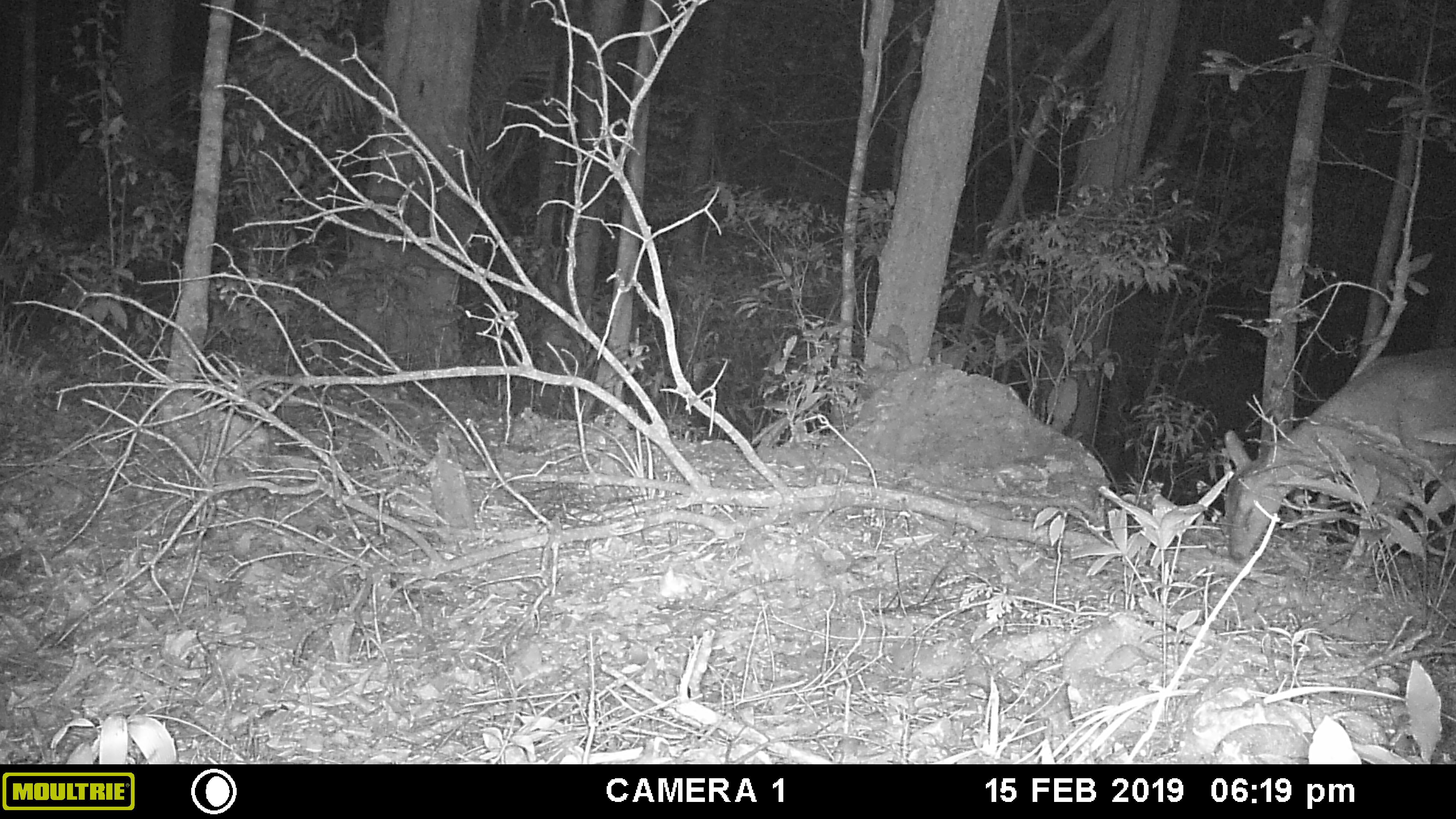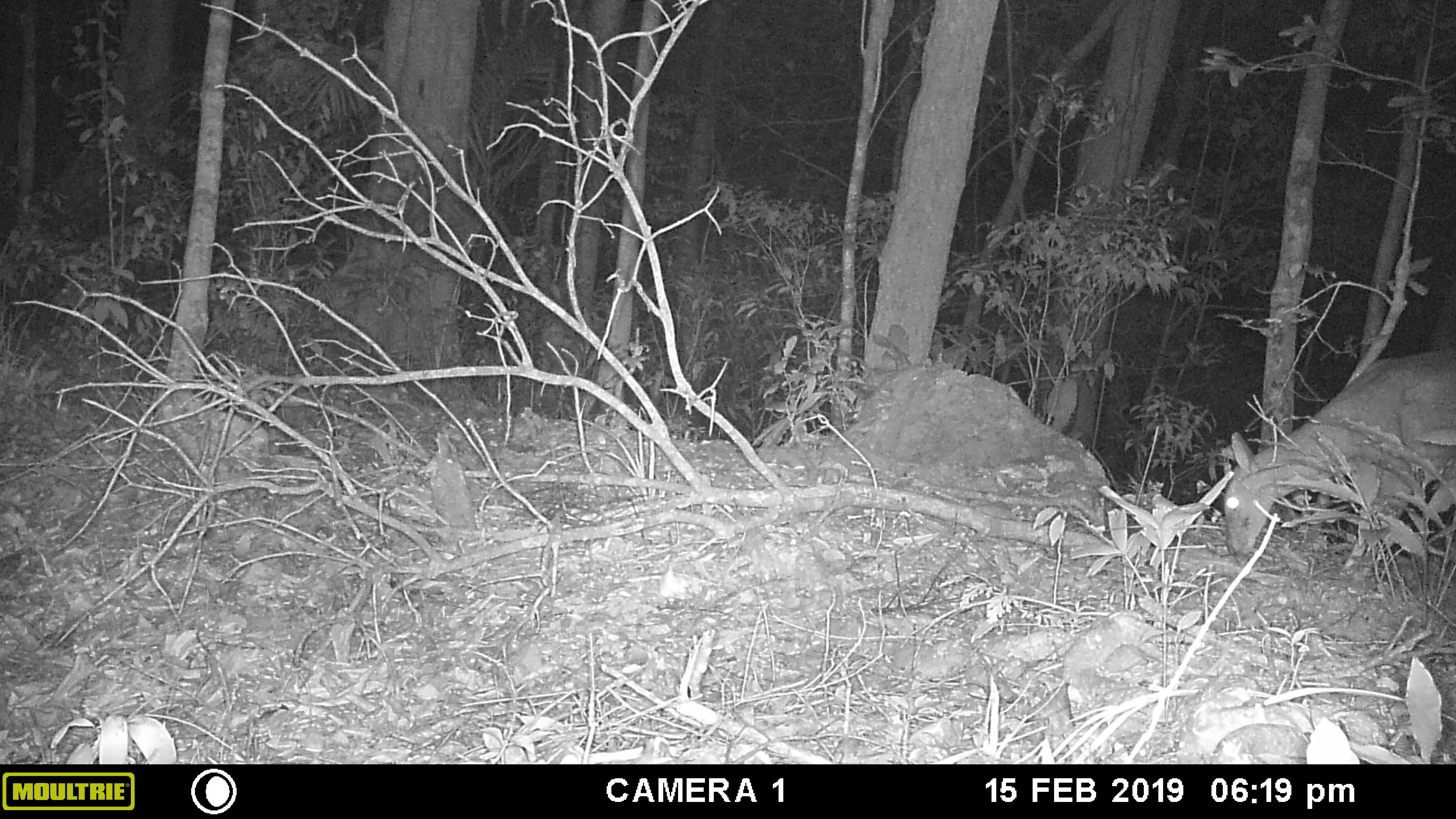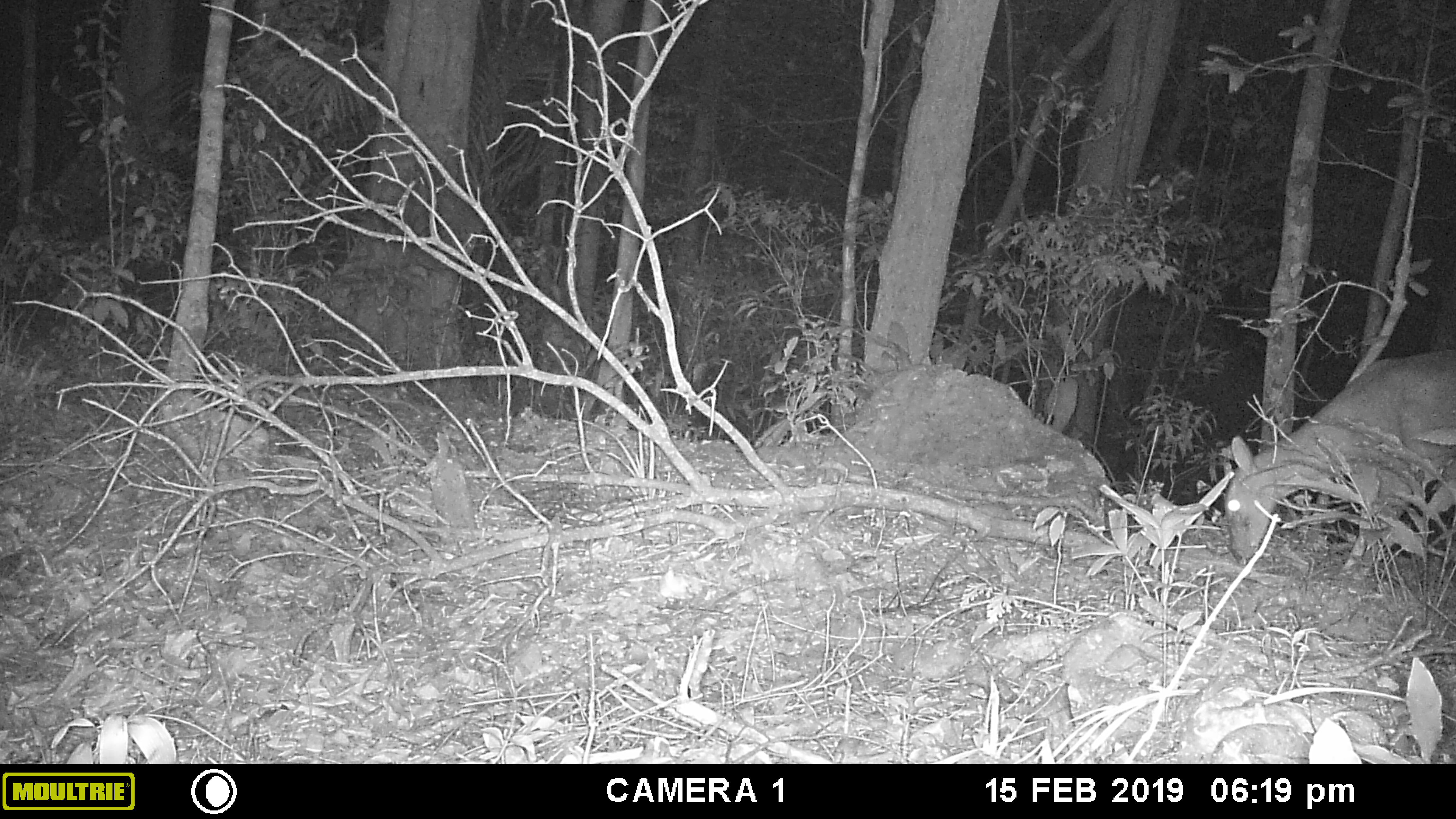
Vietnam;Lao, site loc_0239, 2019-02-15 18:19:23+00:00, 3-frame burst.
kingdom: Animalia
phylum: Chordata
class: Mammalia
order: Artiodactyla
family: Cervidae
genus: Muntiacus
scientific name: Muntiacus vuquangensis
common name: large-antlered muntjac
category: large antlered muntjac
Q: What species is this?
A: Large antlered muntjac (large-antlered muntjac) (Muntiacus vuquangensis).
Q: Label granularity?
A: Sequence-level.